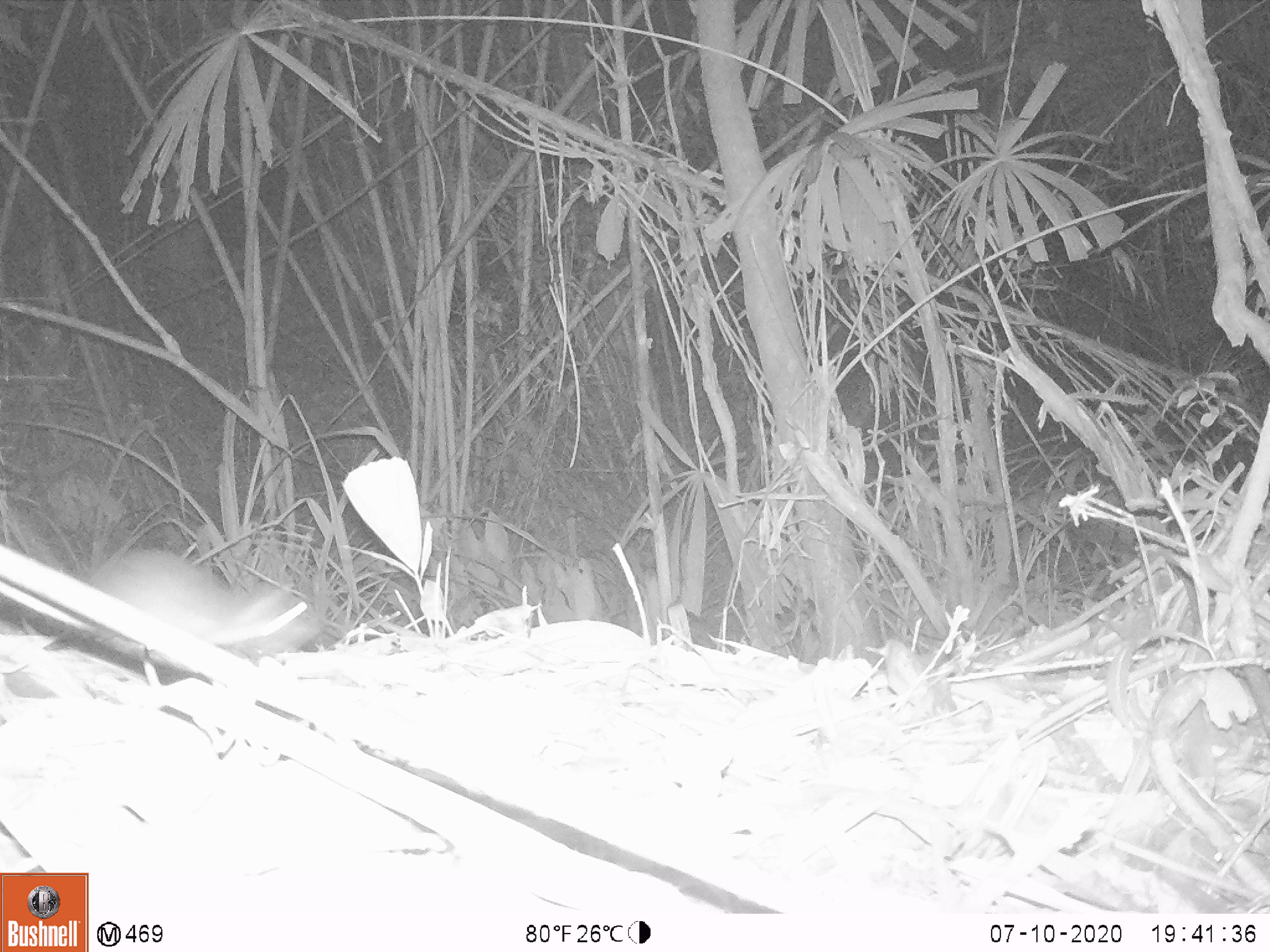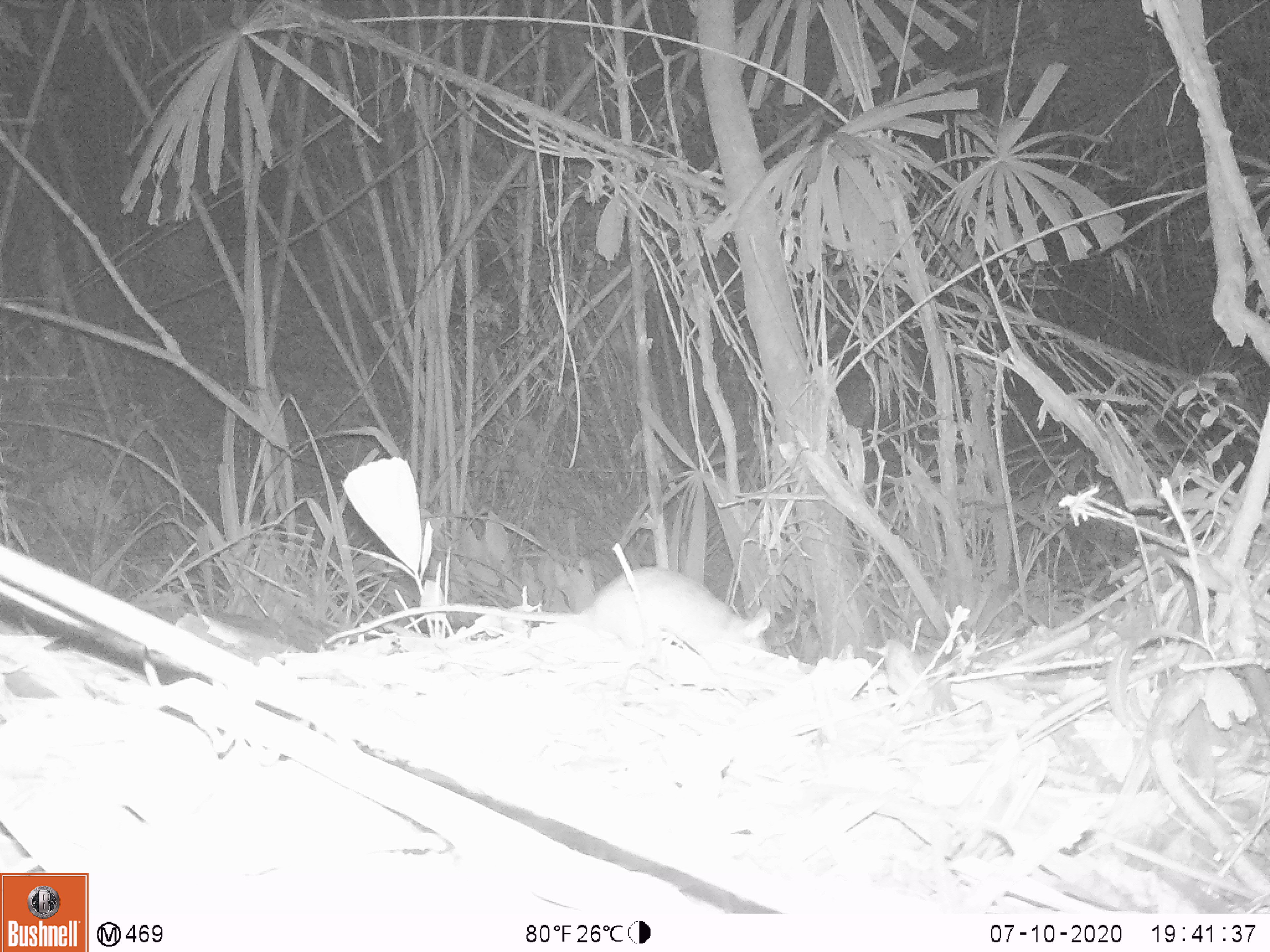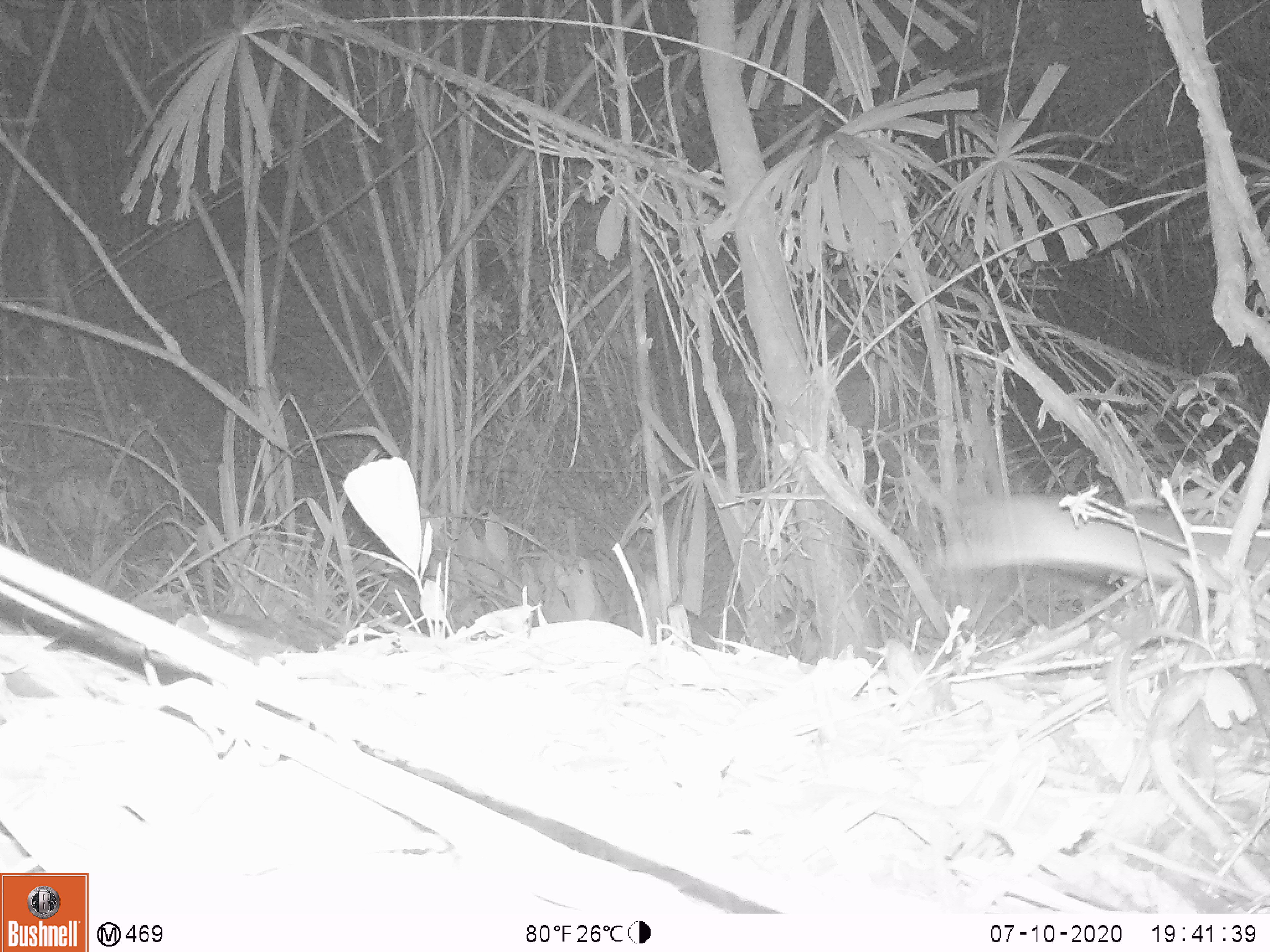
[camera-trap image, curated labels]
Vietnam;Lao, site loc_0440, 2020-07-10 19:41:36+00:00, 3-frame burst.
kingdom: Animalia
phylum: Chordata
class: Mammalia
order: Rodentia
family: Muridae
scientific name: Muridae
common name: old-world mice and rats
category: unidentified murid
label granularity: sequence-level